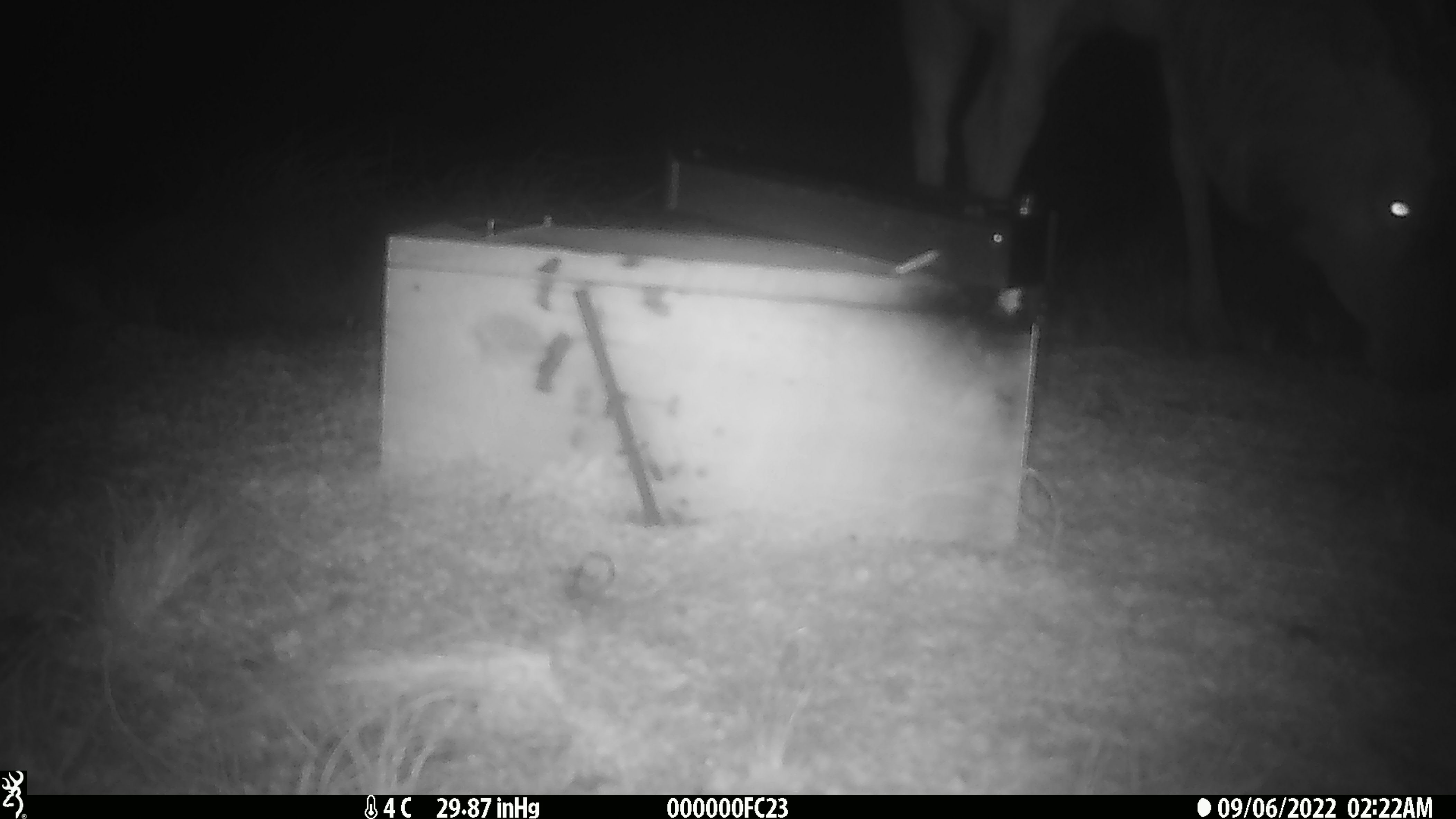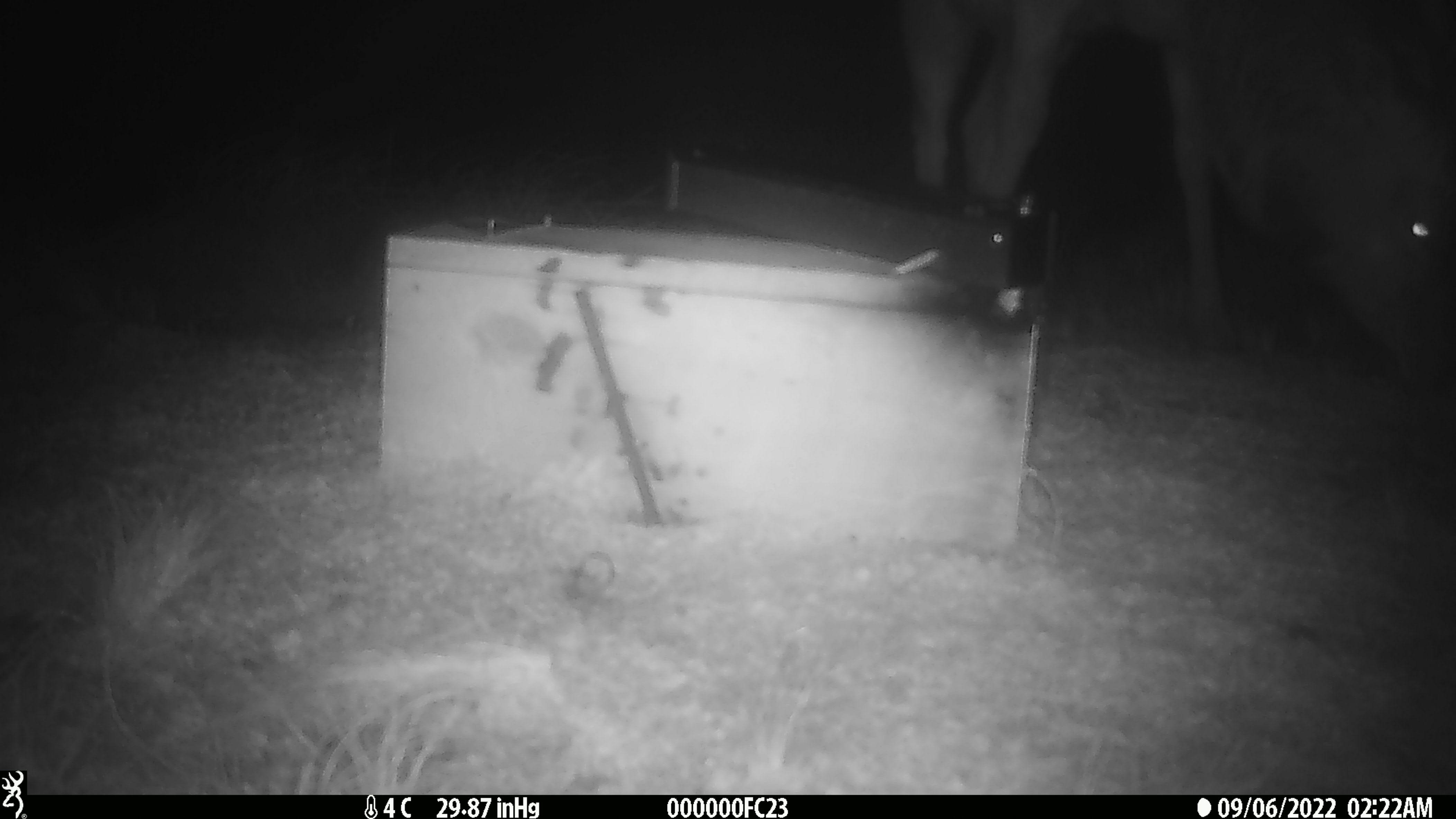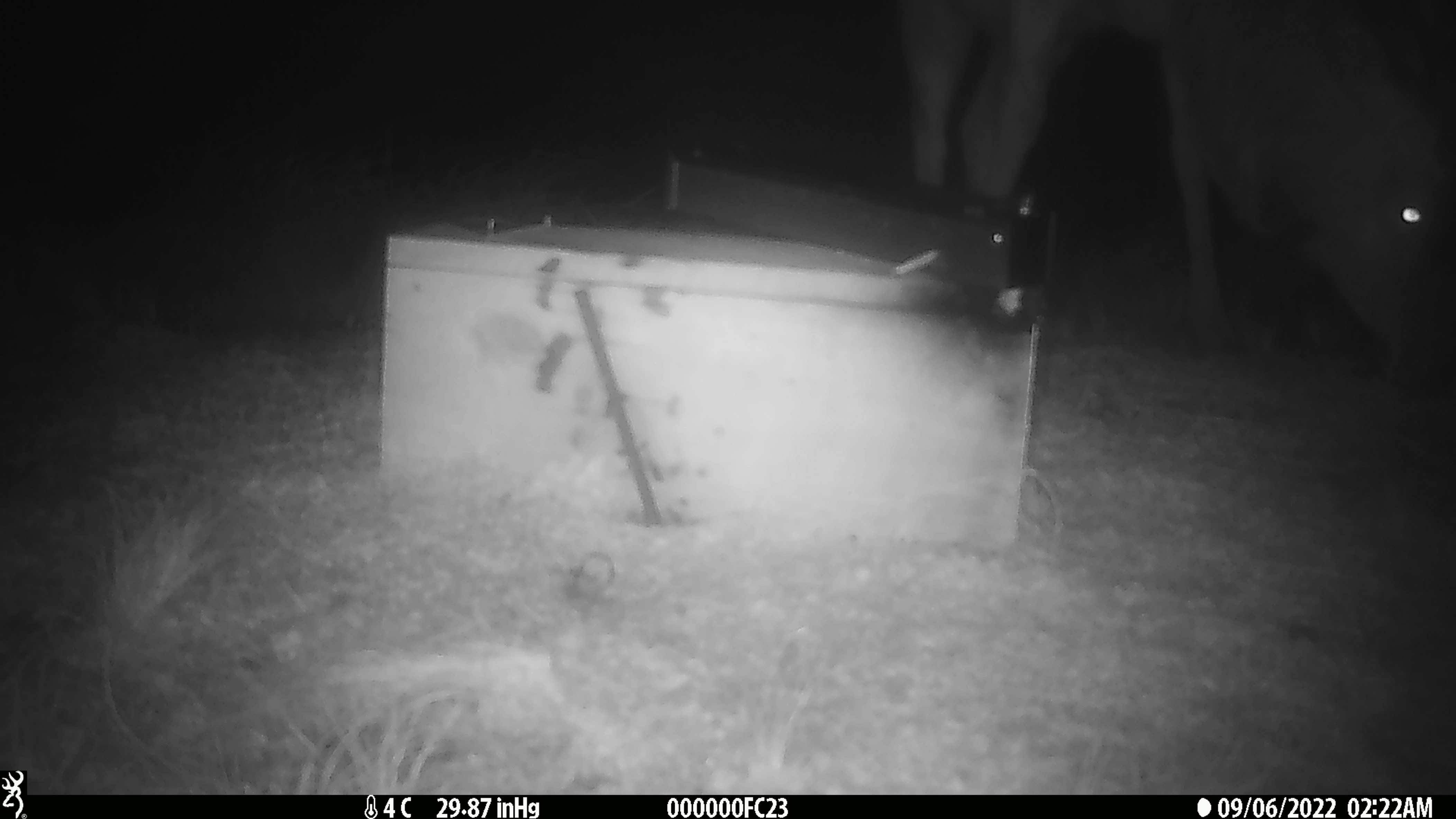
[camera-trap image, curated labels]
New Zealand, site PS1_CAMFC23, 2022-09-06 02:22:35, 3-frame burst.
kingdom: Animalia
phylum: Chordata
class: Mammalia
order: Artiodactyla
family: Cervidae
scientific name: Cervidae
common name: deer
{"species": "deer (Cervidae)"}